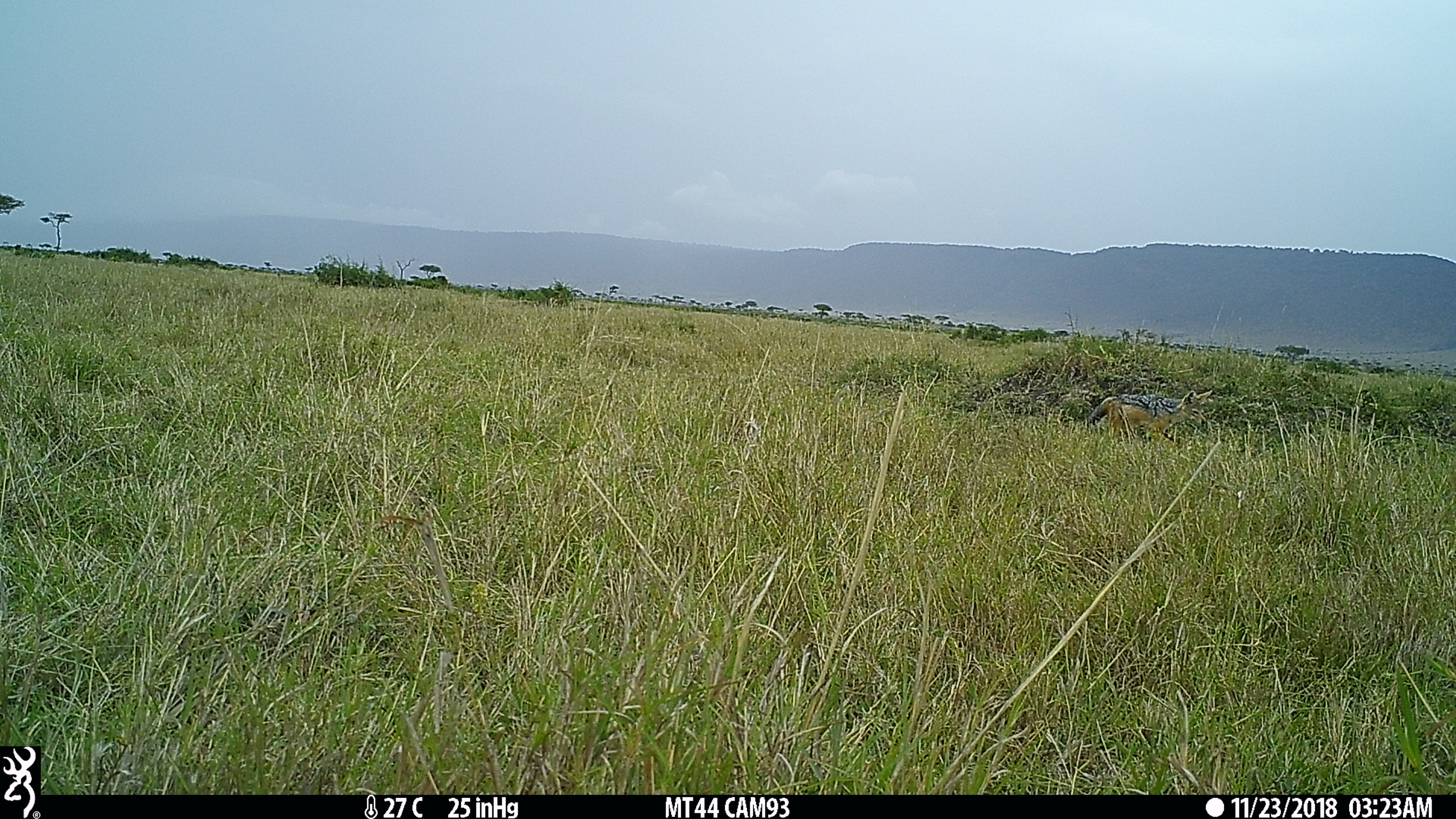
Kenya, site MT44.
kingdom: Animalia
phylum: Chordata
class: Mammalia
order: Carnivora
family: Canidae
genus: Lupulella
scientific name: Lupulella mesomelas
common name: black-backed jackal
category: jackal